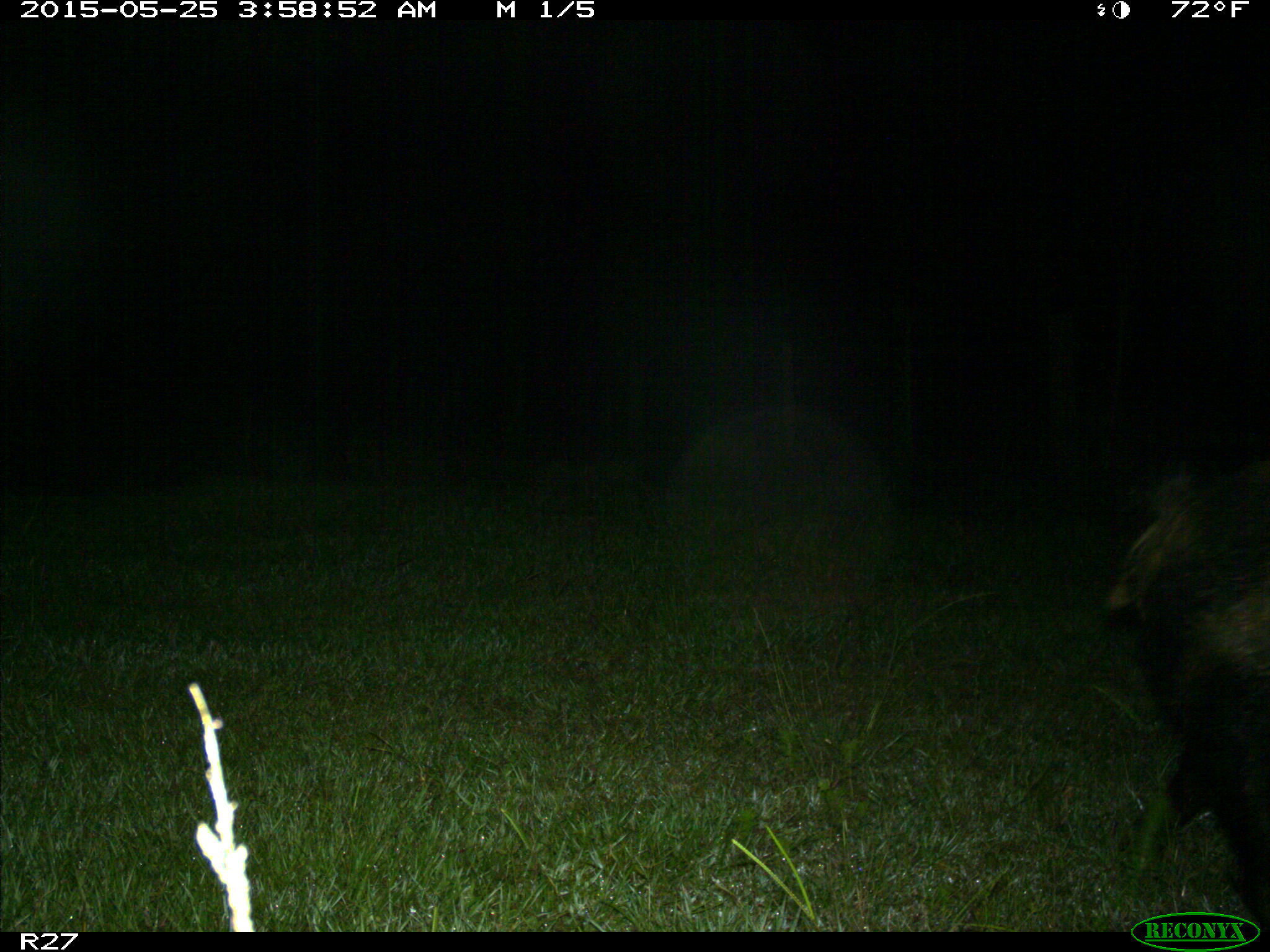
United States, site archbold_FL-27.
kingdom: Animalia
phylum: Chordata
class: Mammalia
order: Artiodactyla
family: Suidae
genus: Sus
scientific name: Sus scrofa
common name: wild boar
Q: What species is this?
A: Sus scrofa (wild boar).